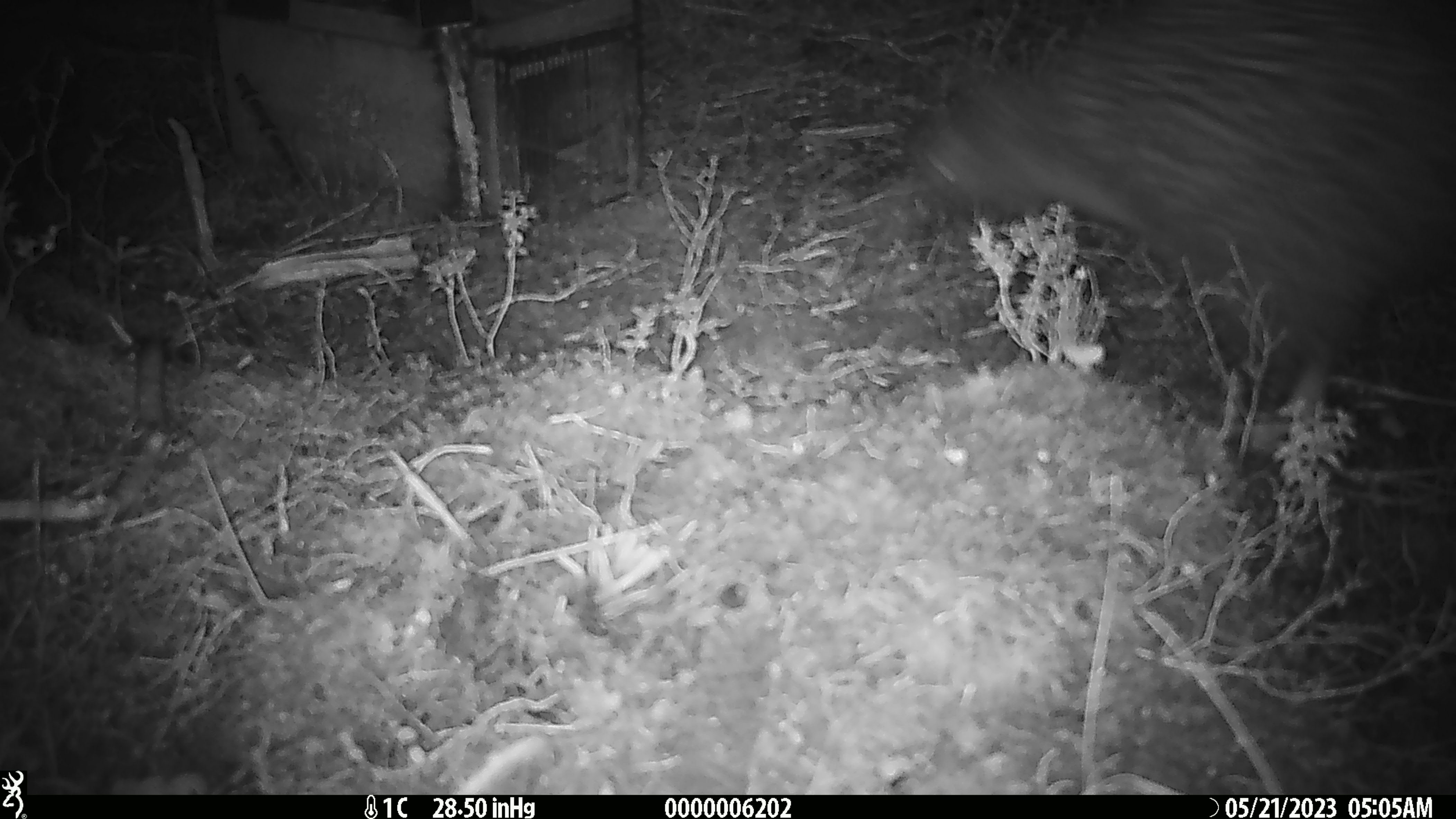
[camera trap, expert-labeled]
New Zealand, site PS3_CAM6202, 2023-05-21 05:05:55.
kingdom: Animalia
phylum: Chordata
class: Aves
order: Apterygiformes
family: Apterygidae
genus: Apteryx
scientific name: Apteryx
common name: kiwi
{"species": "kiwi (Apteryx)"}